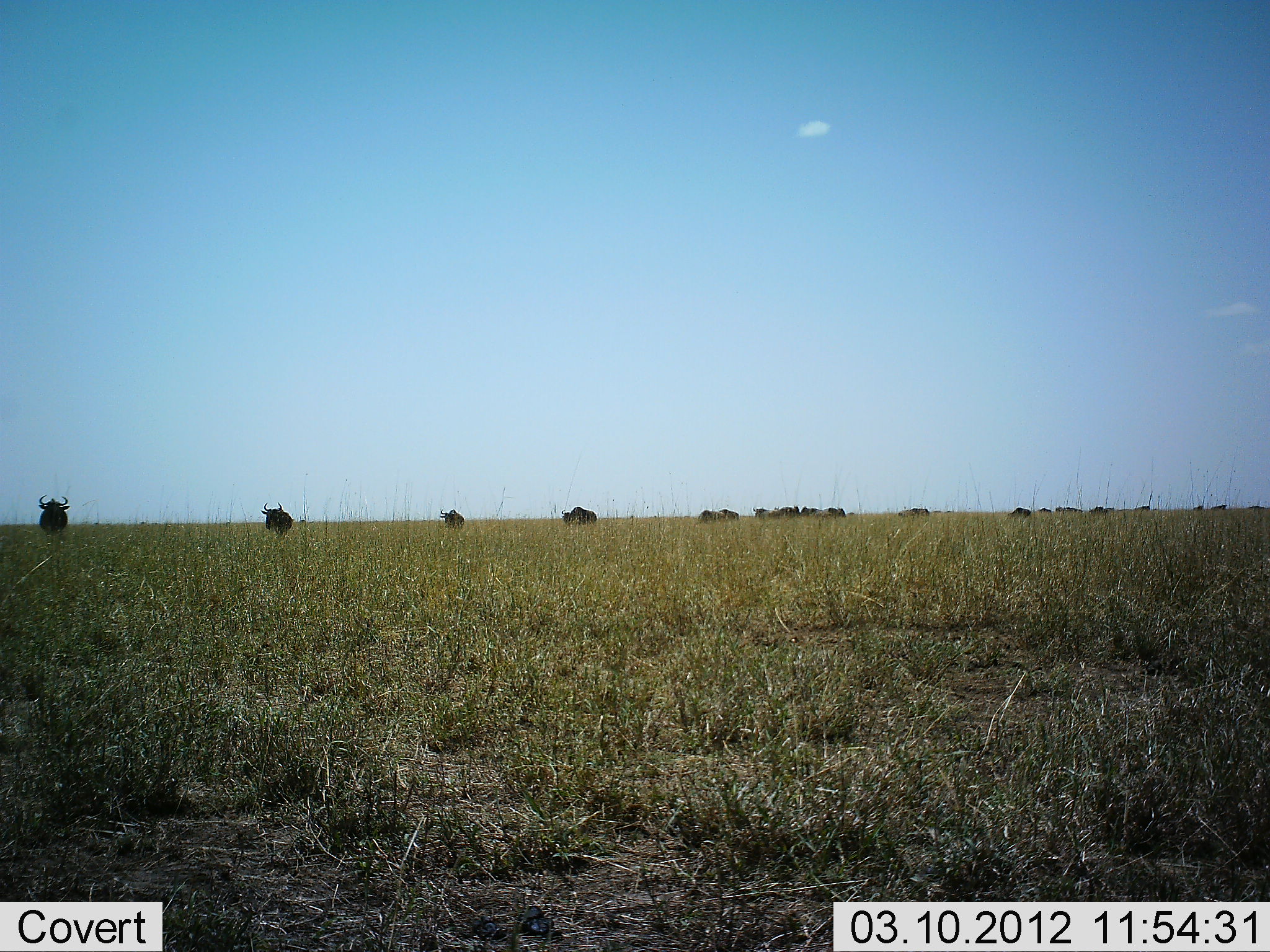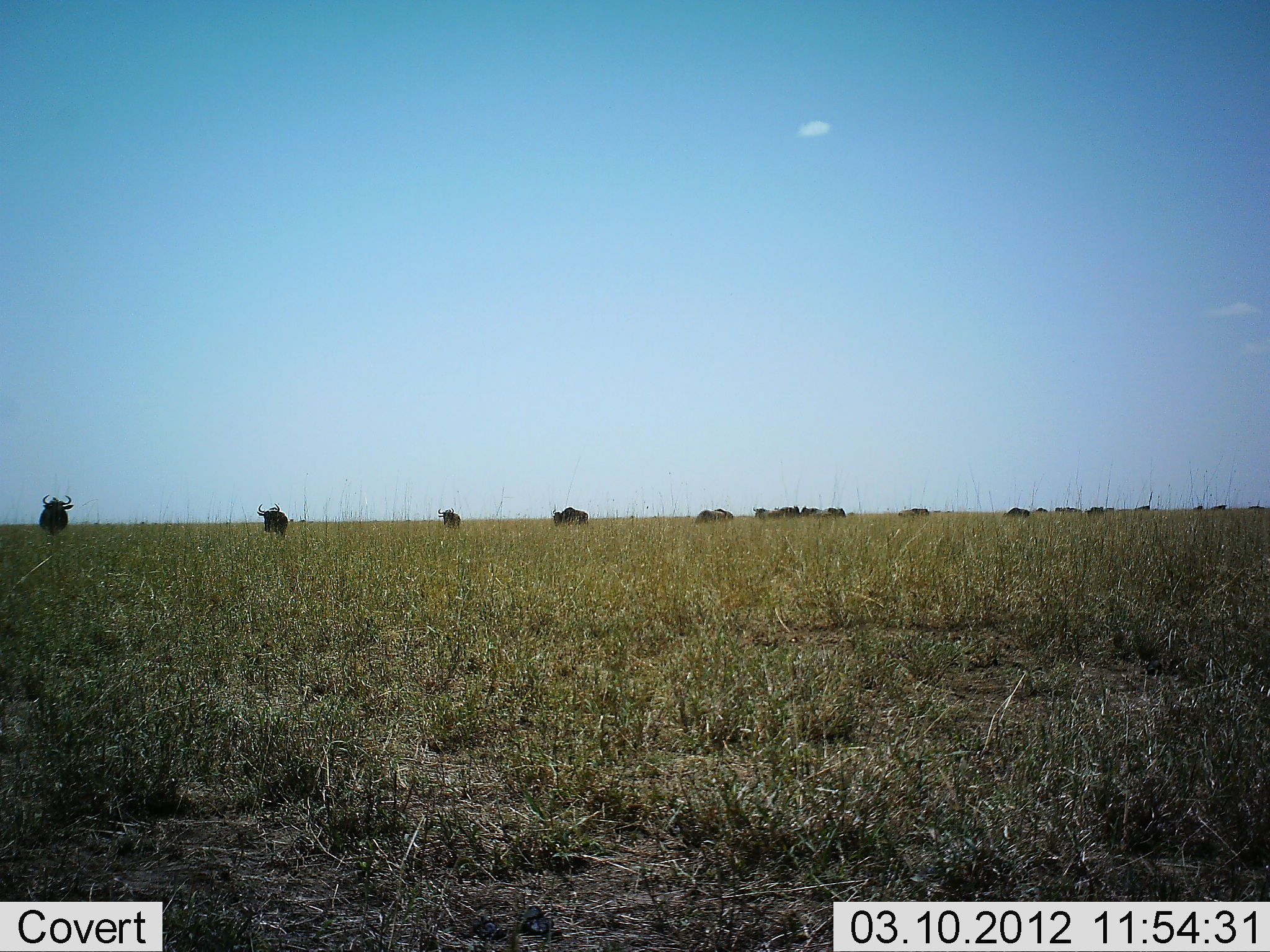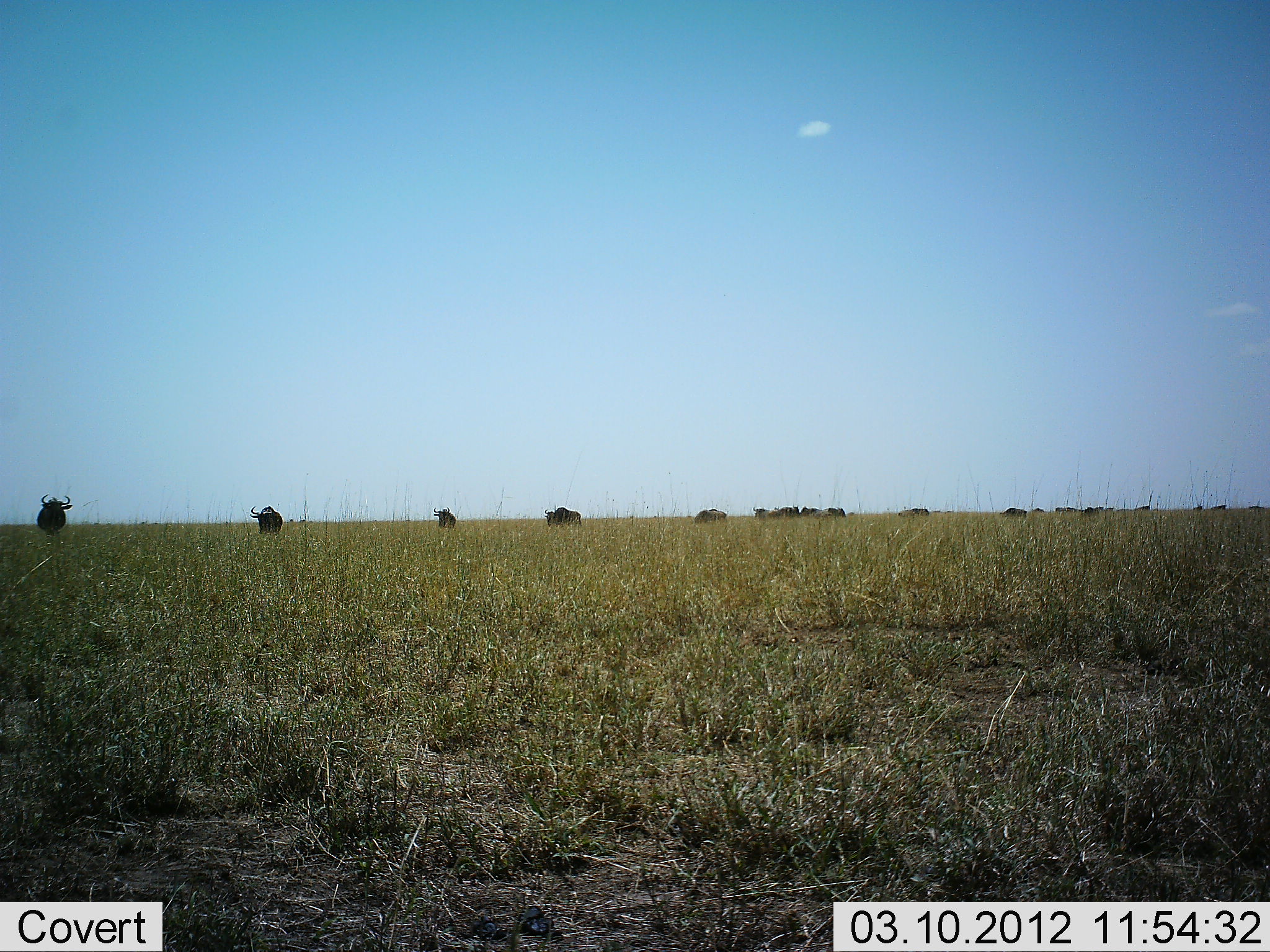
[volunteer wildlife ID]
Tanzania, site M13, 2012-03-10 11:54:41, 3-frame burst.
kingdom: Animalia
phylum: Chordata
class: Mammalia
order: Artiodactyla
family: Bovidae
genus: Connochaetes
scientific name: Connochaetes taurinus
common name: blue wildebeest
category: wildebeest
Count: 11-50.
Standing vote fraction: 50%.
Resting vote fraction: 0%.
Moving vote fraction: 67%.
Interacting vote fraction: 8%.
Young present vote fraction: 0%.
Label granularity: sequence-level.